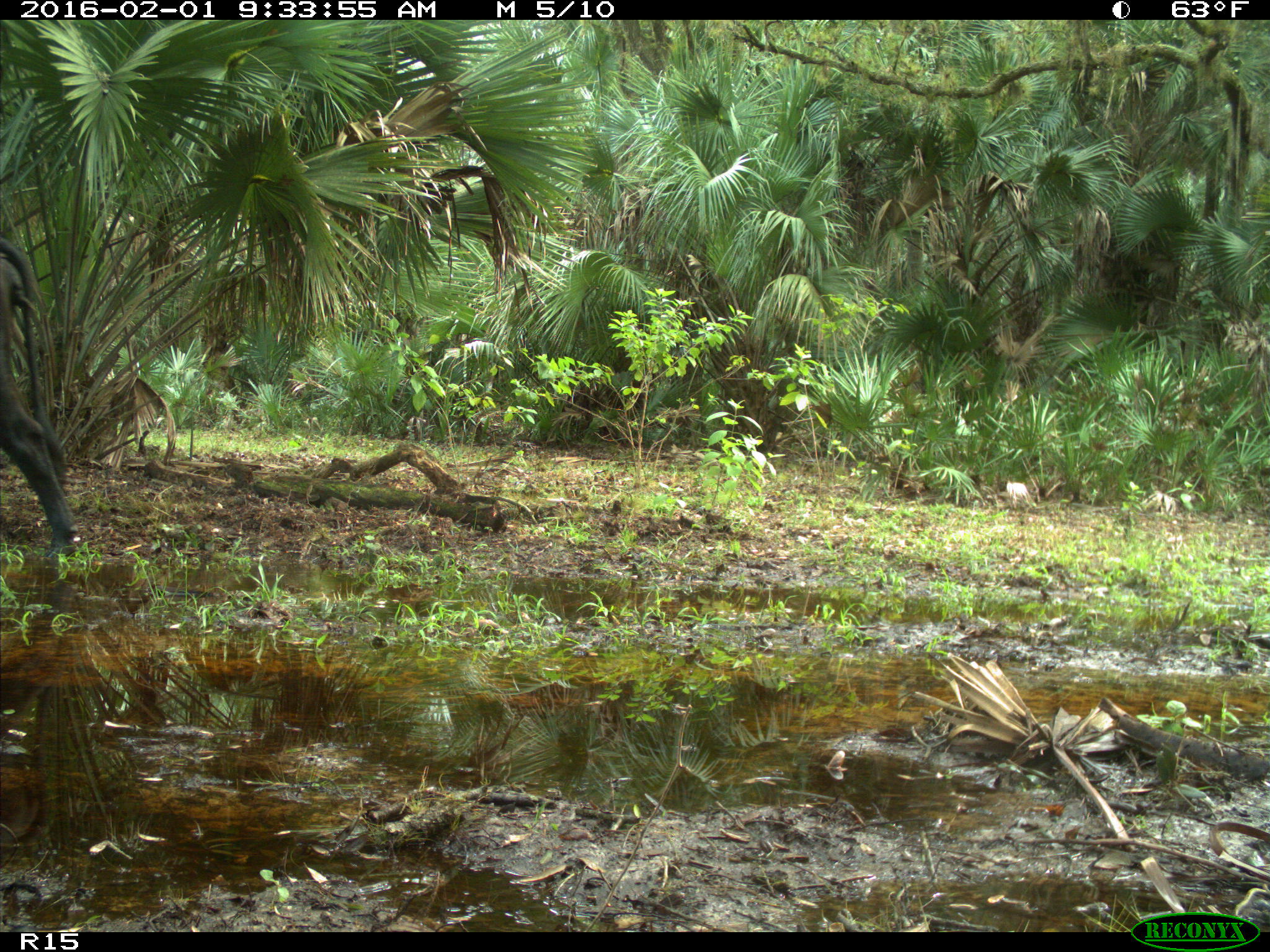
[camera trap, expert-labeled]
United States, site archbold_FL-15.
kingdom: Animalia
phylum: Chordata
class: Mammalia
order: Artiodactyla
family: Bovidae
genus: Bos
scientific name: Bos taurus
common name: domestic cow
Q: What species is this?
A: Bos taurus (domestic cow).